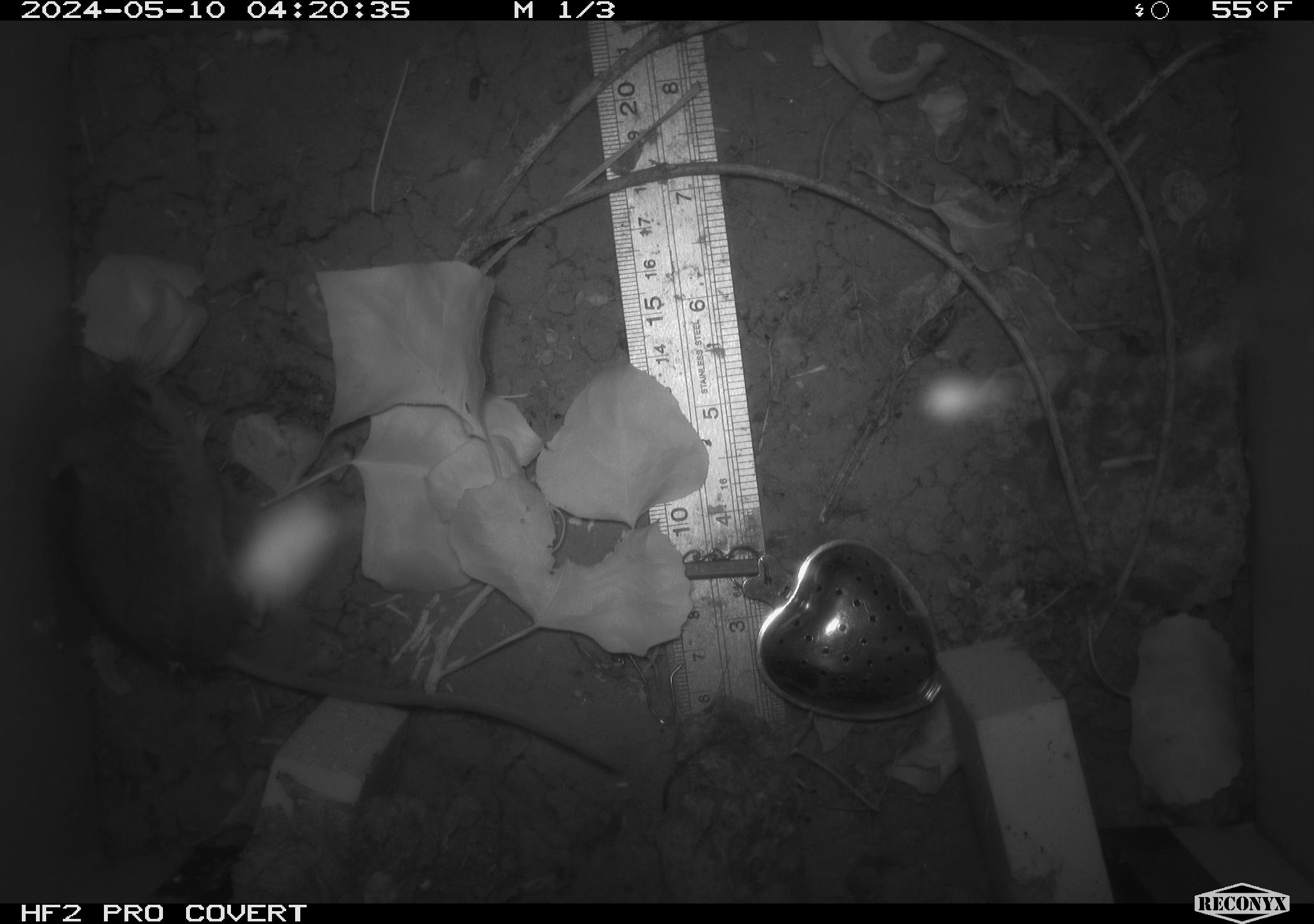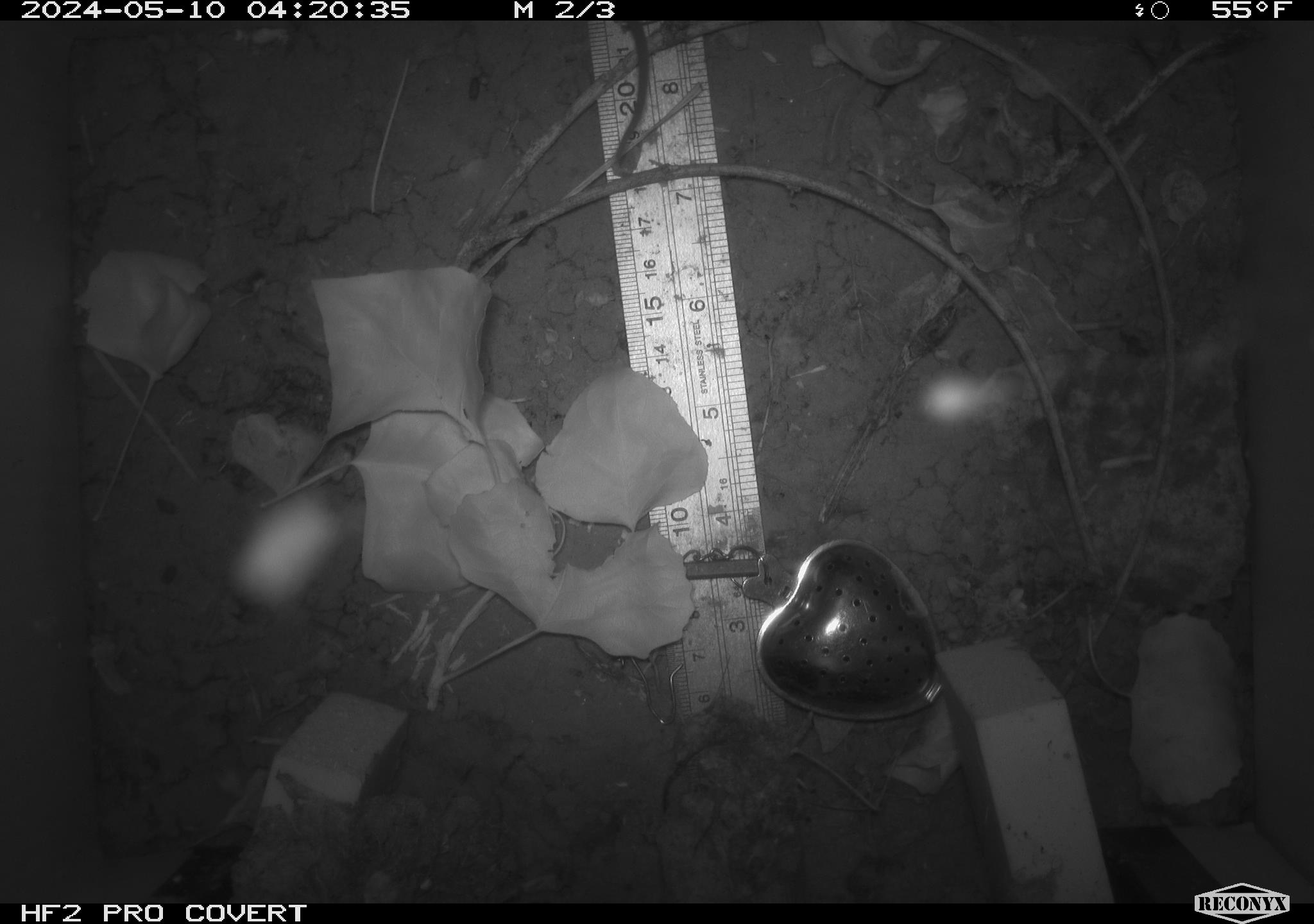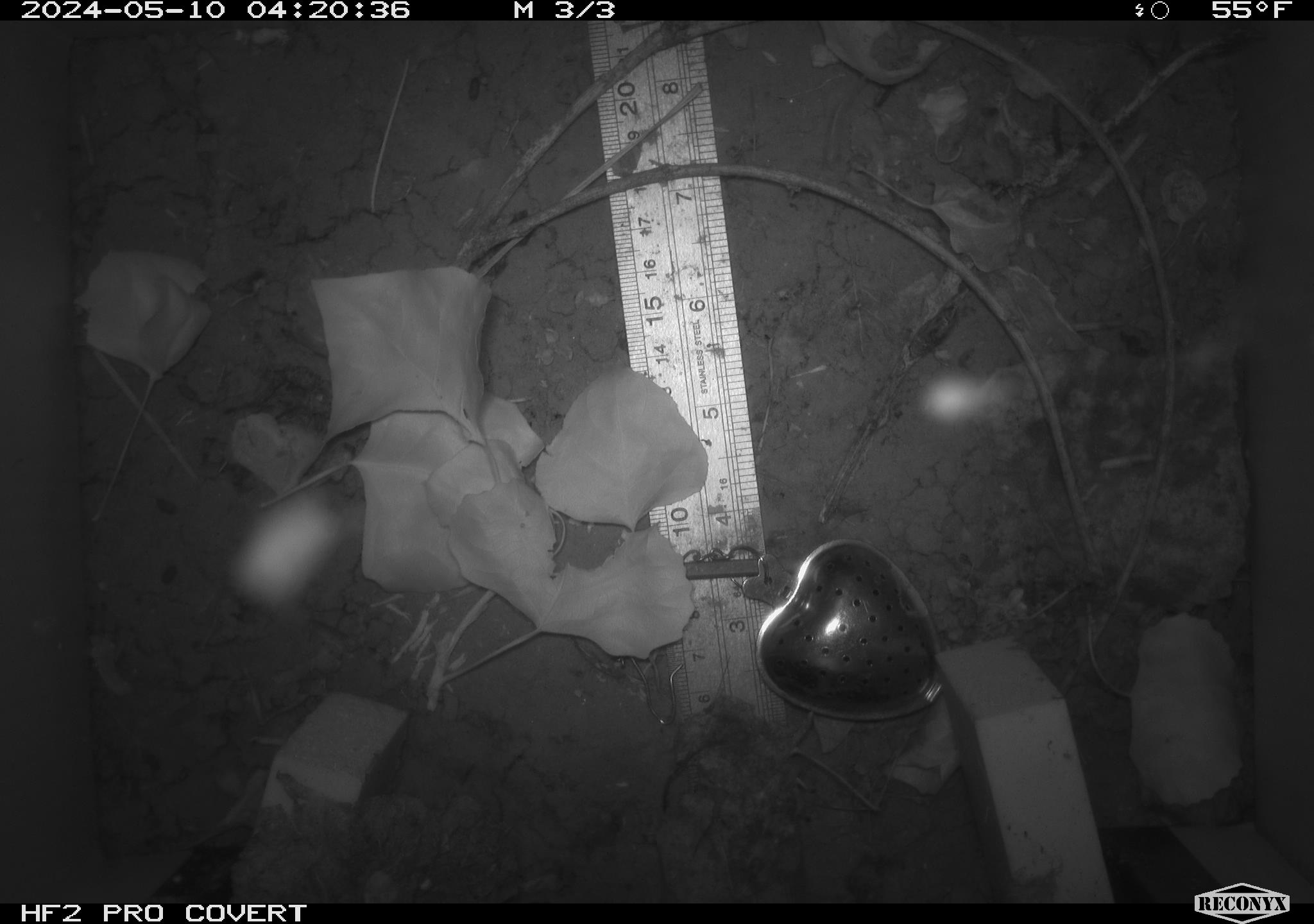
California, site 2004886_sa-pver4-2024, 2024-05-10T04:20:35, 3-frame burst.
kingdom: Animalia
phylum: Chordata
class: Mammalia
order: Rodentia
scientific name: Rodentia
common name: mouse species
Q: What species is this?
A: Mouse species (Rodentia).